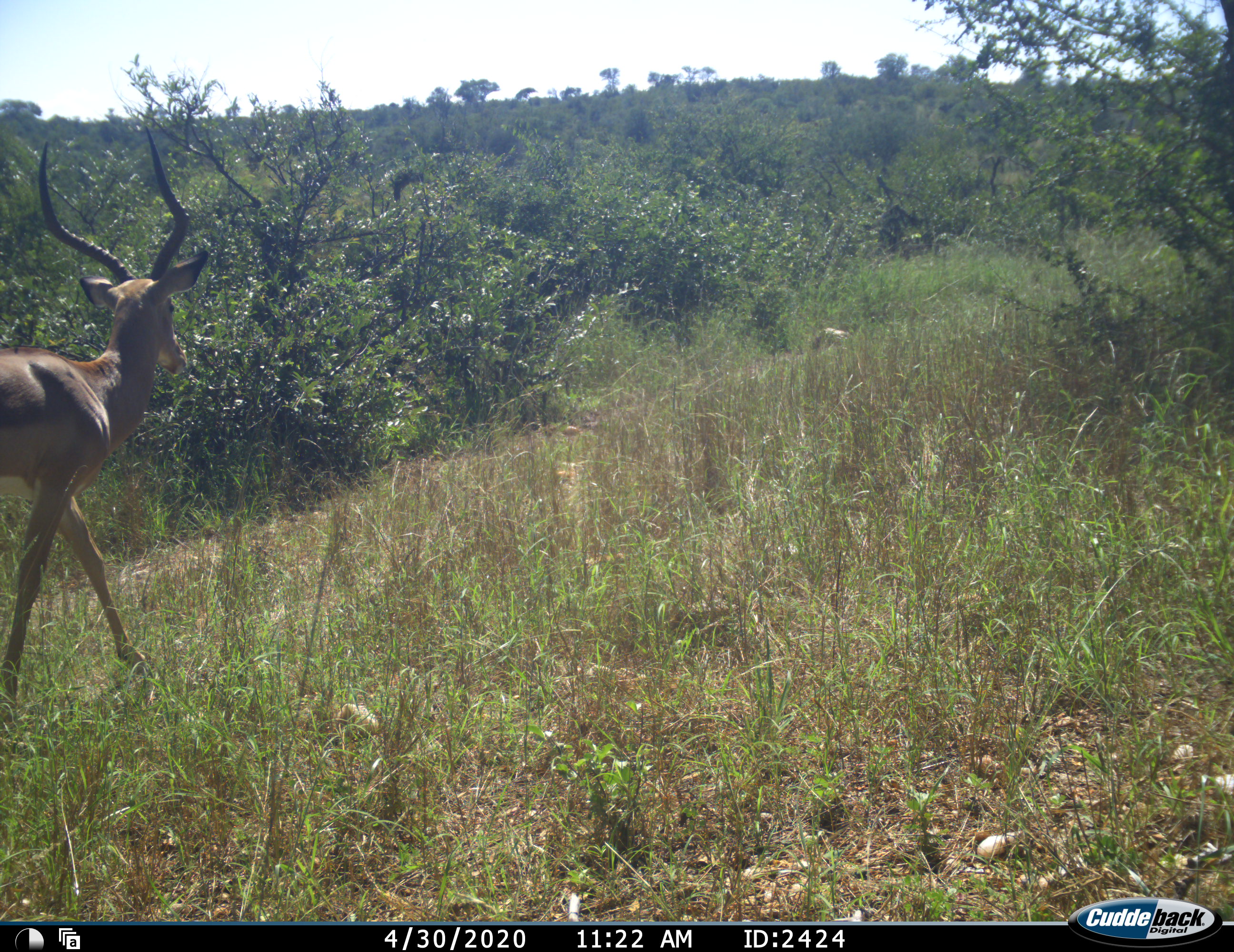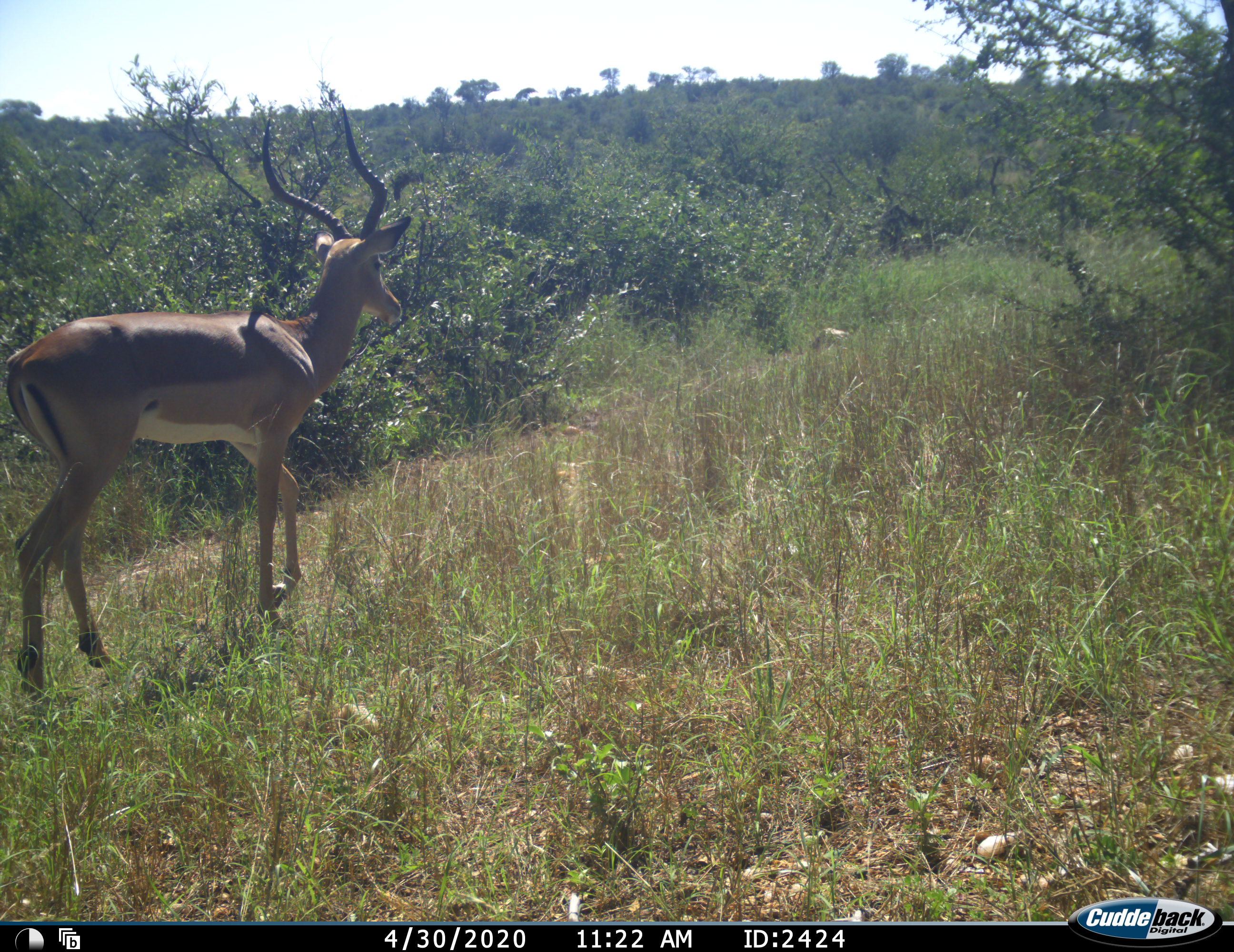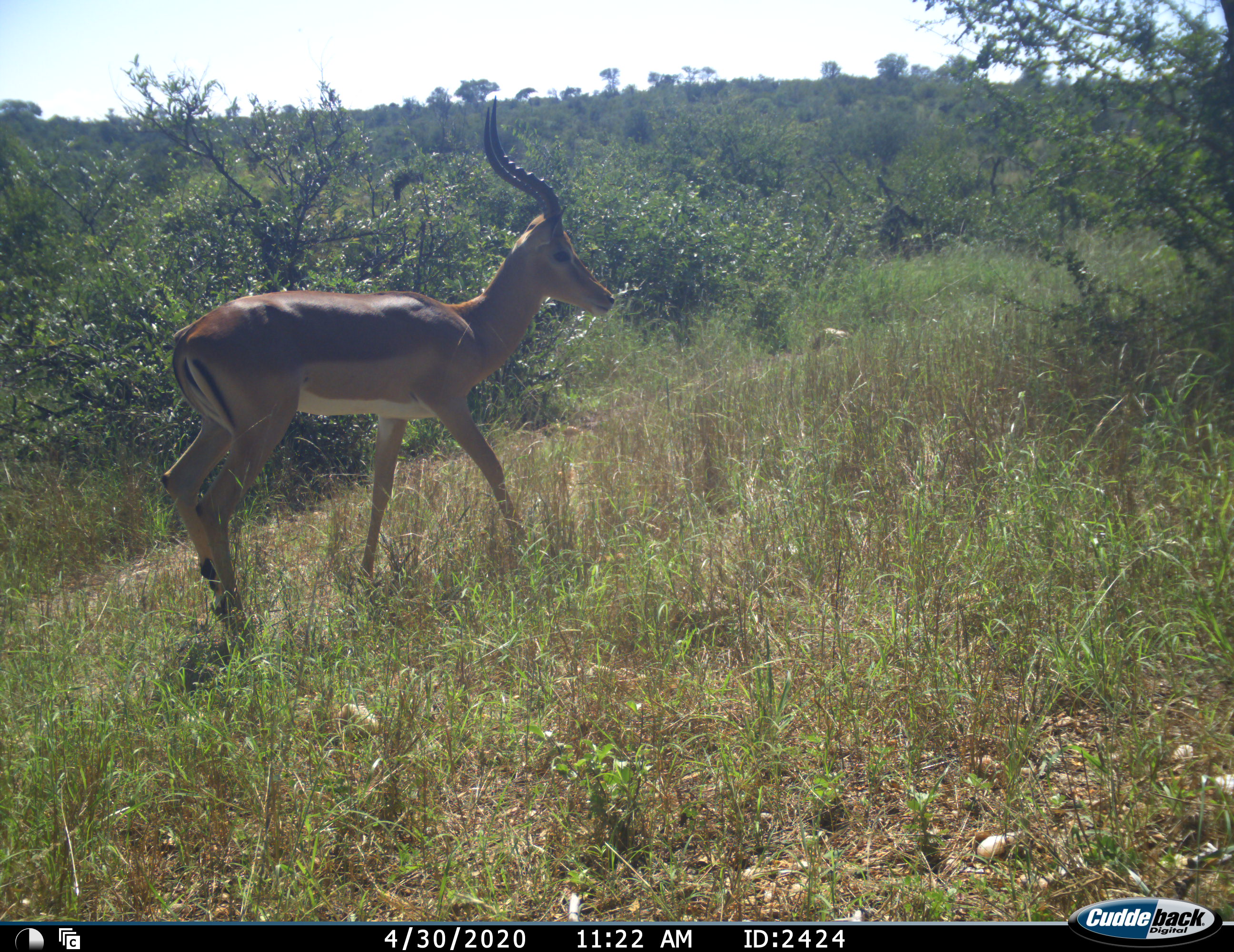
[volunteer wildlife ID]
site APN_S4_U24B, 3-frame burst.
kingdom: Animalia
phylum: Chordata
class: Mammalia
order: Artiodactyla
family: Bovidae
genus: Aepyceros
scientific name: Aepyceros melampus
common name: impala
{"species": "impala (Aepyceros melampus)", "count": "1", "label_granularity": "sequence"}